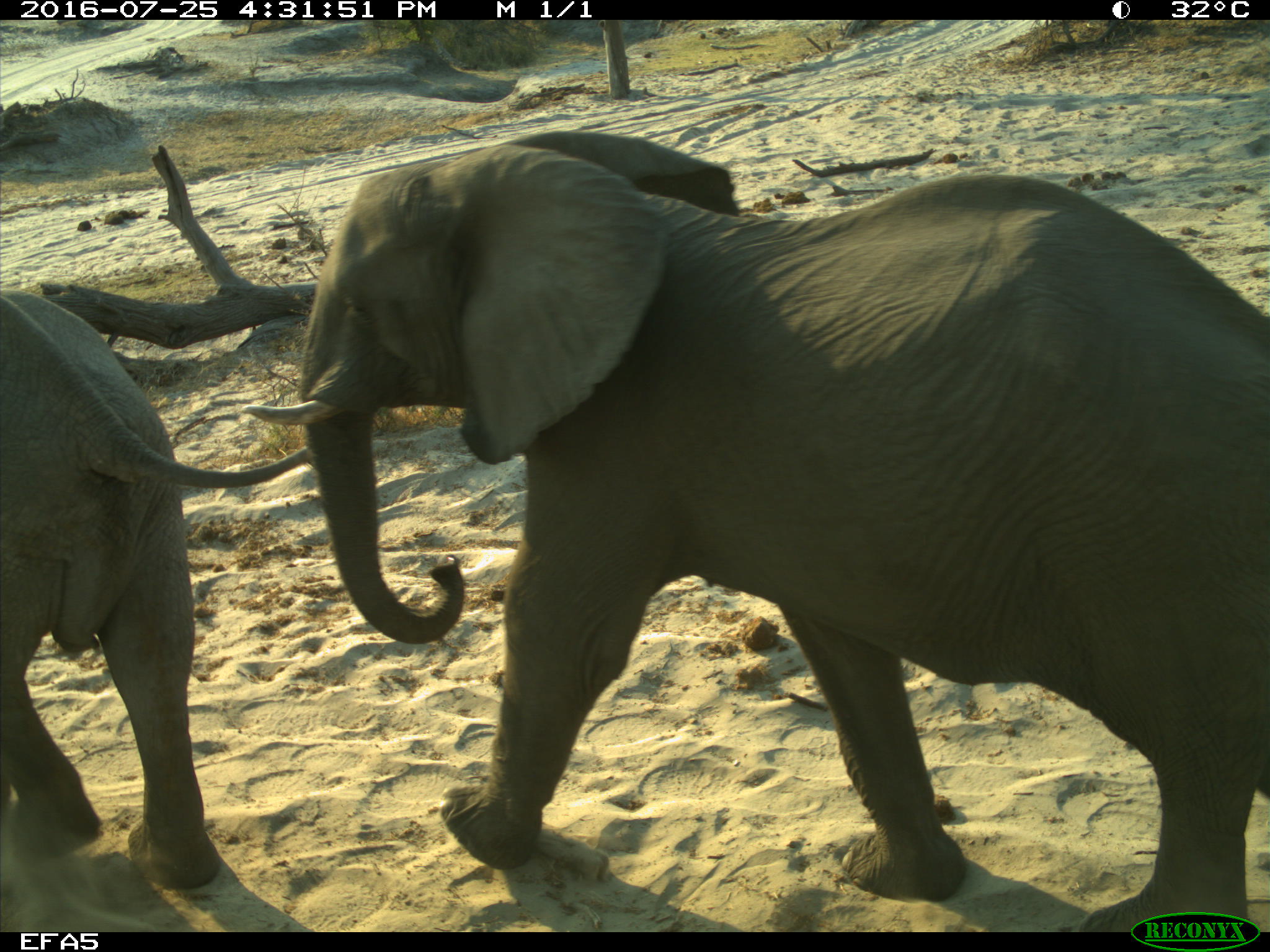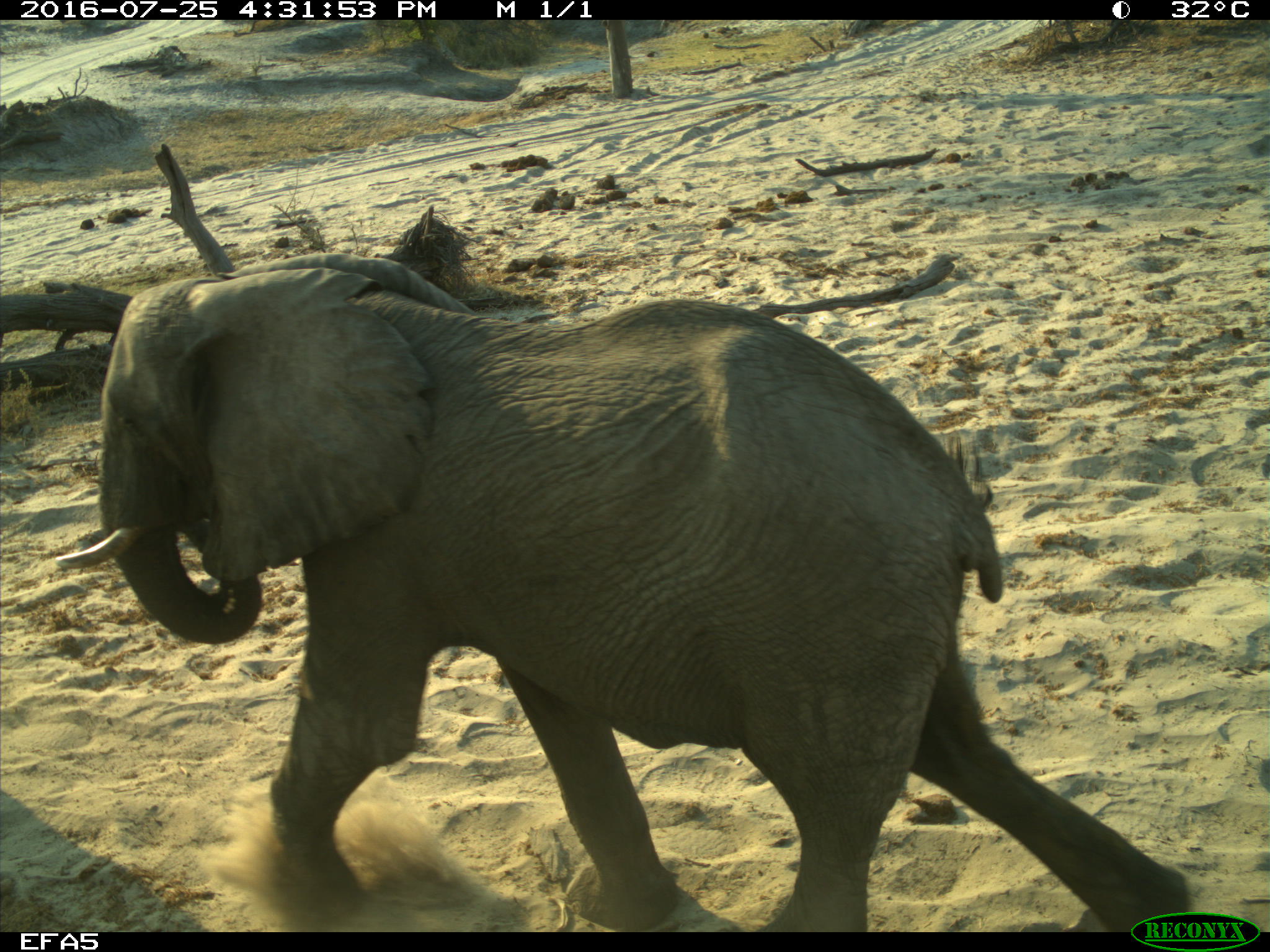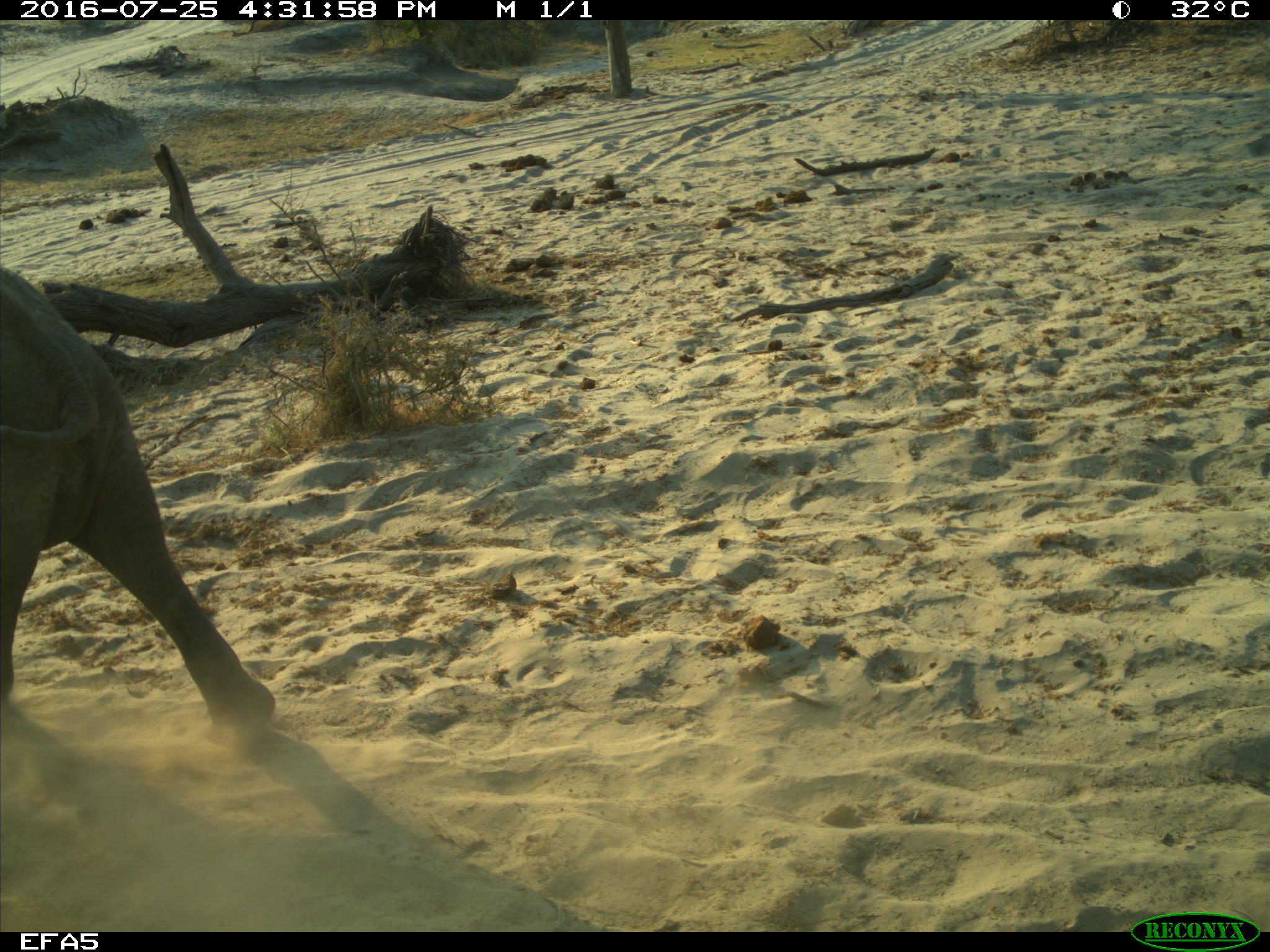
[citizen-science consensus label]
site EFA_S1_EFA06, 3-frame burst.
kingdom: Animalia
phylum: Chordata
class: Mammalia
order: Proboscidea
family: Elephantidae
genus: Loxodonta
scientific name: Loxodonta africana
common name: african bush elephant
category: elephant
Elephant (african bush elephant) (Loxodonta africana), count 2. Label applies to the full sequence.